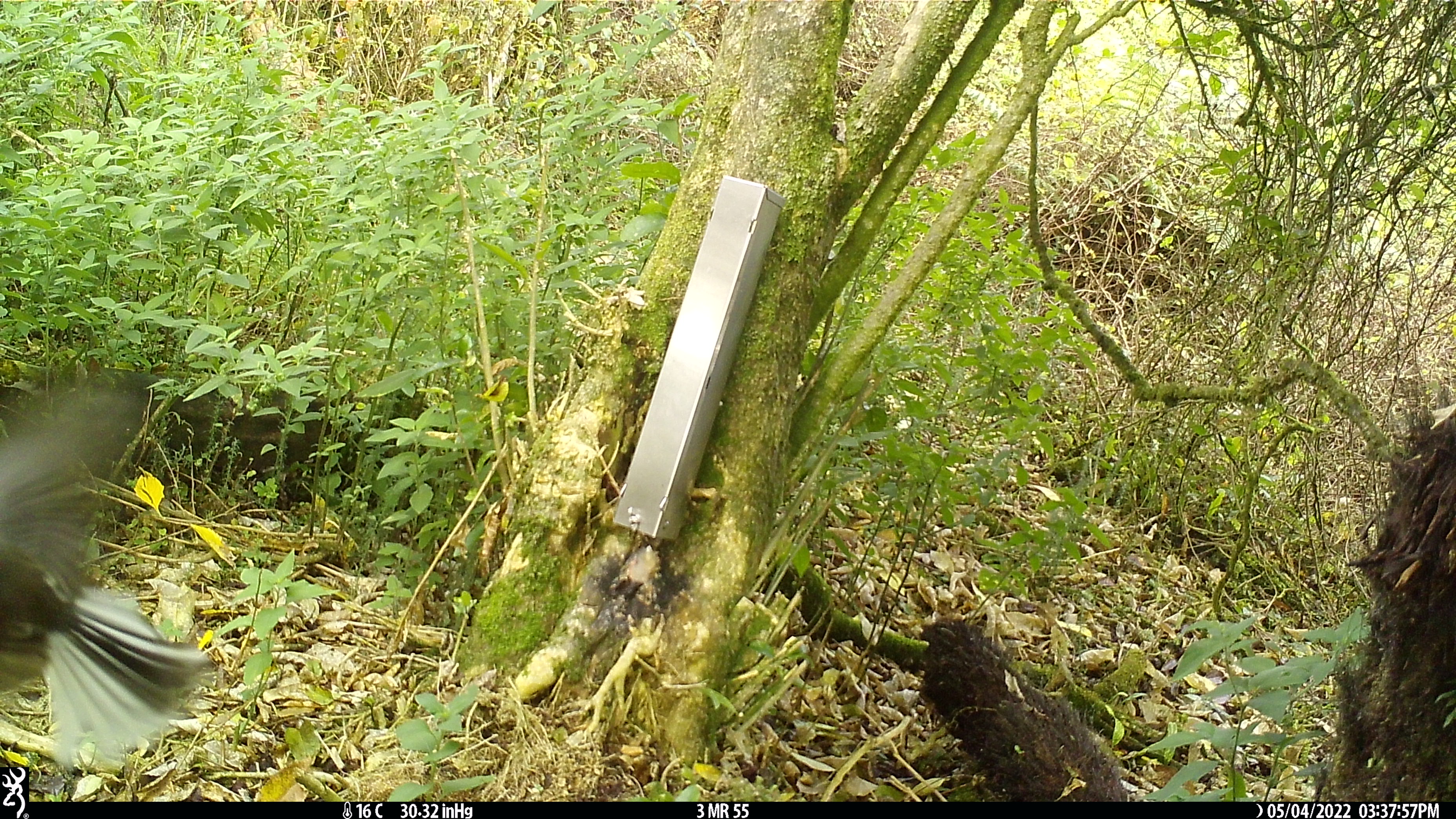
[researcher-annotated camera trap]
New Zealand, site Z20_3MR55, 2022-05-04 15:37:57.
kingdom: Animalia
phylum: Chordata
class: Aves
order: Passeriformes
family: Rhipiduridae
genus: Rhipidura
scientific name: Rhipidura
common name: fantails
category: fantail